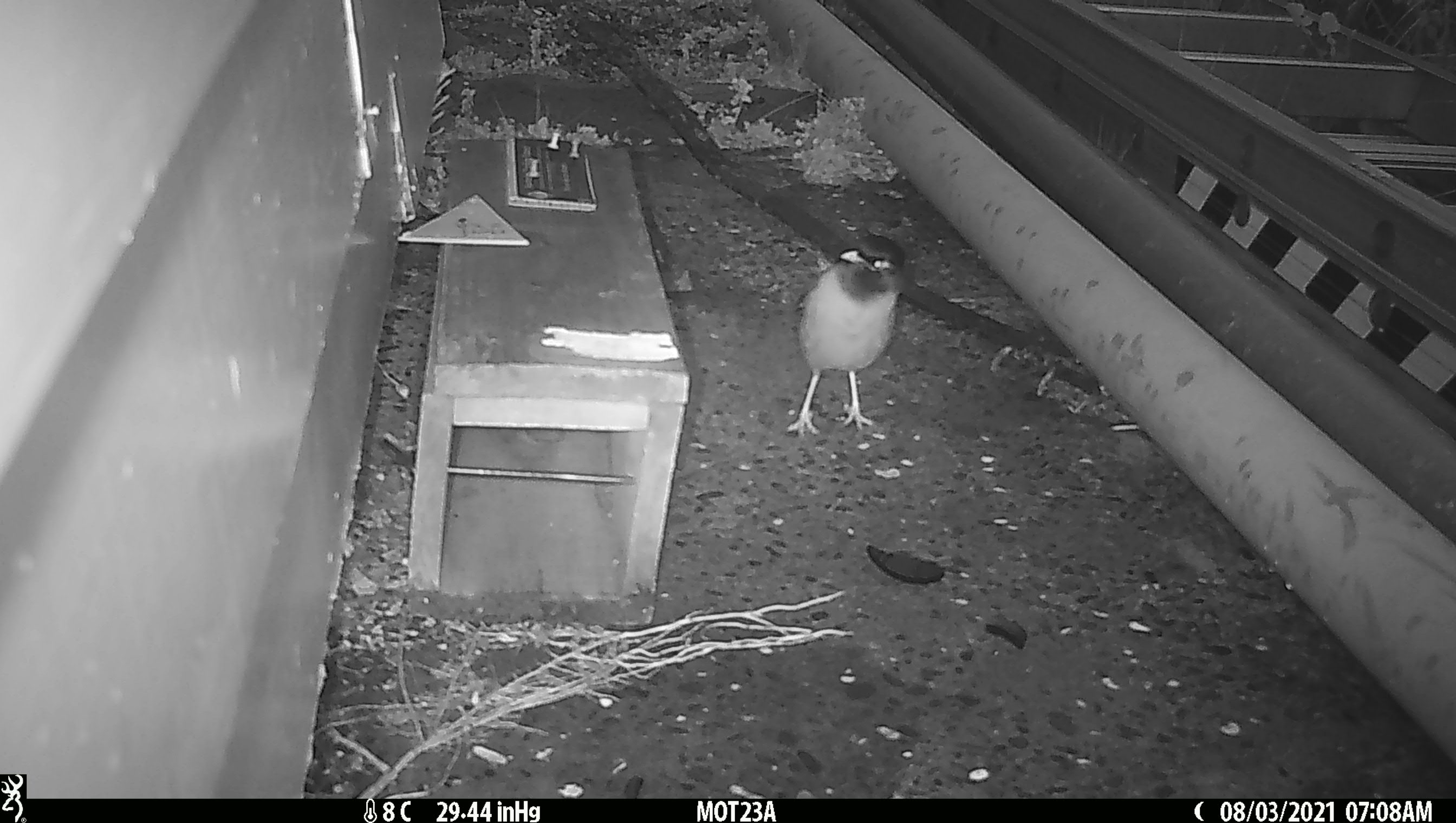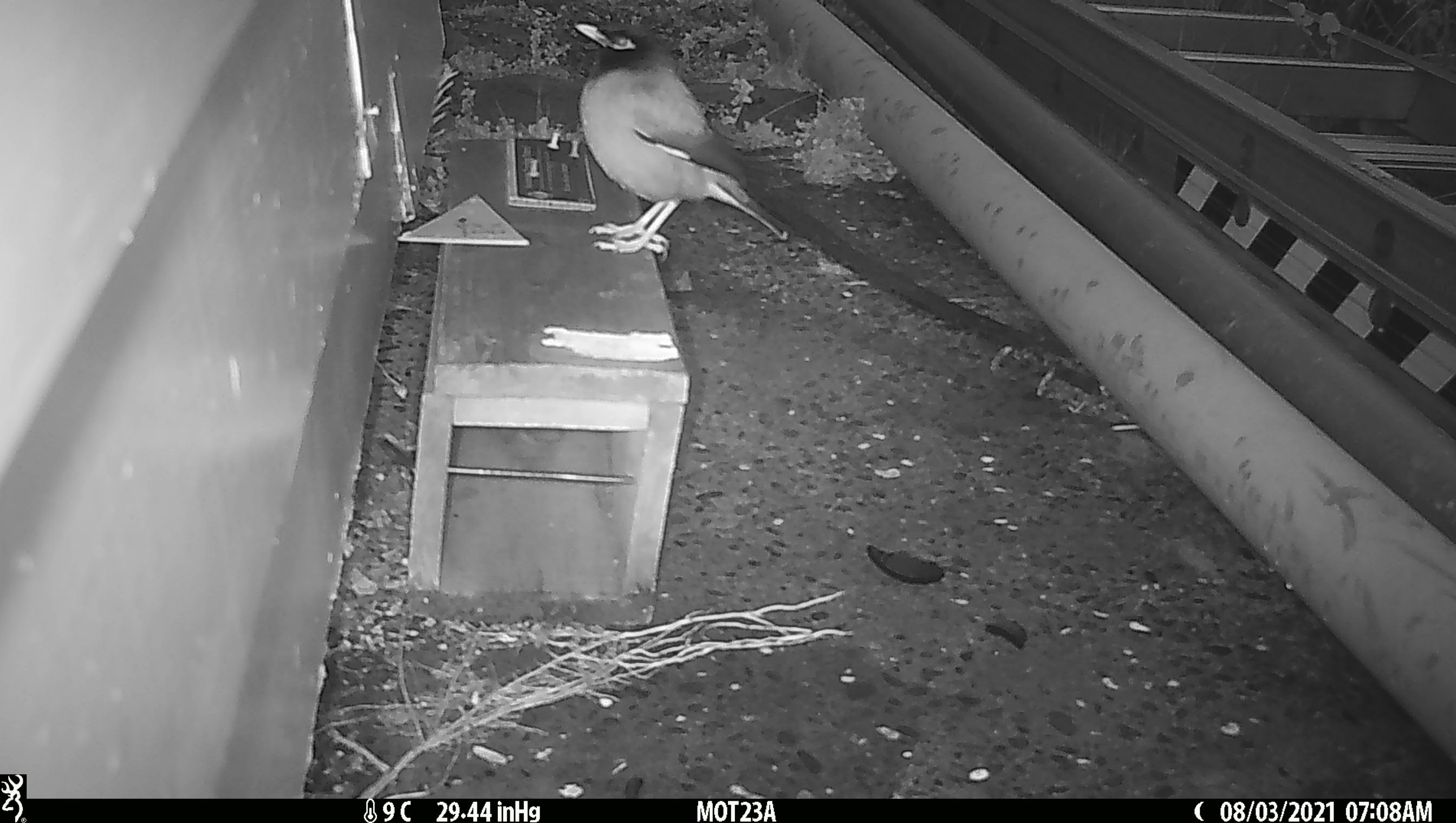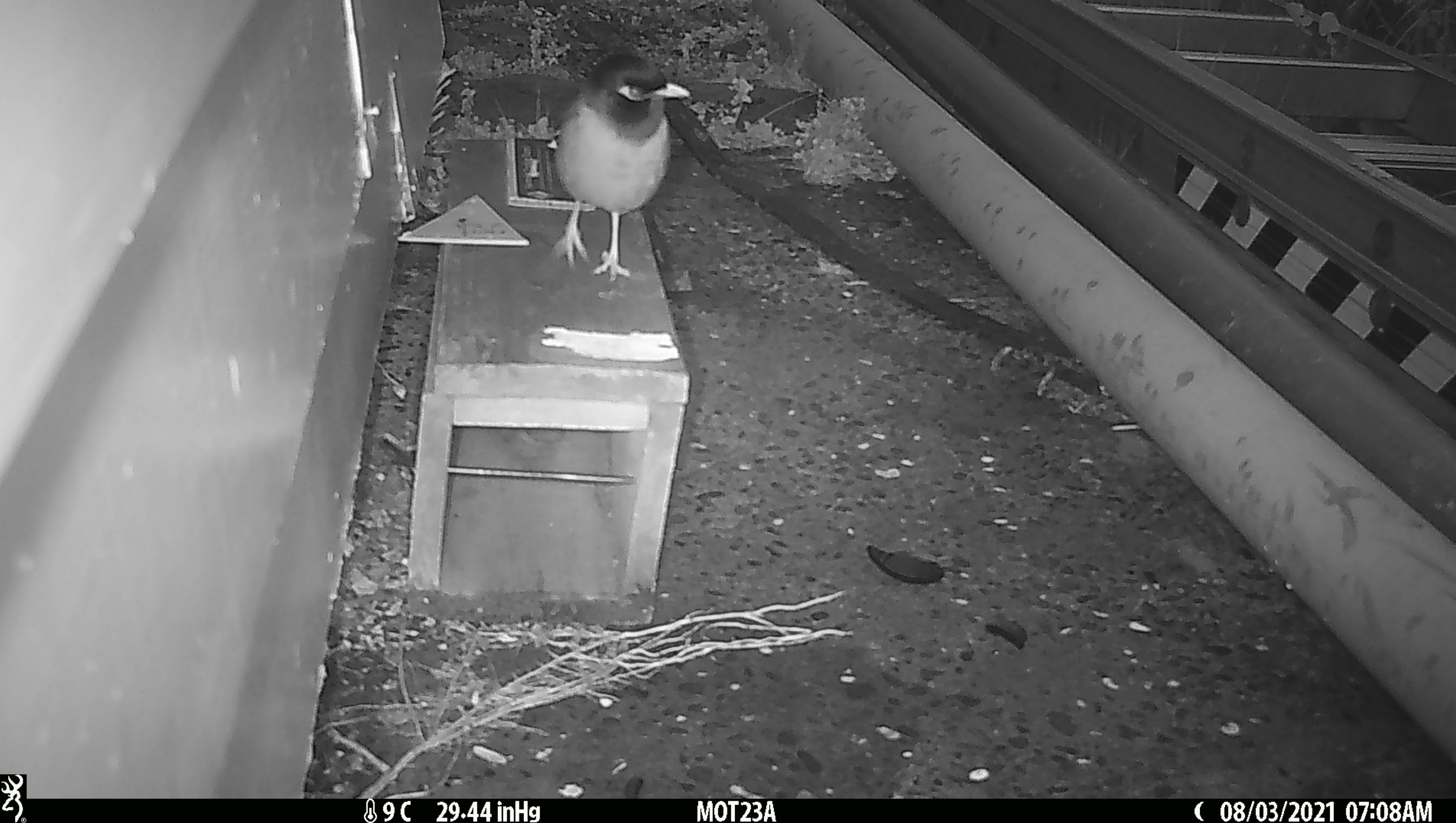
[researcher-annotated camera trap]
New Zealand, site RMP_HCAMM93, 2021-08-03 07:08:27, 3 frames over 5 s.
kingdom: Animalia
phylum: Chordata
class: Aves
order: Passeriformes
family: Sturnidae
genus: Acridotheres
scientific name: Acridotheres tristis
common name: common myna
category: myna